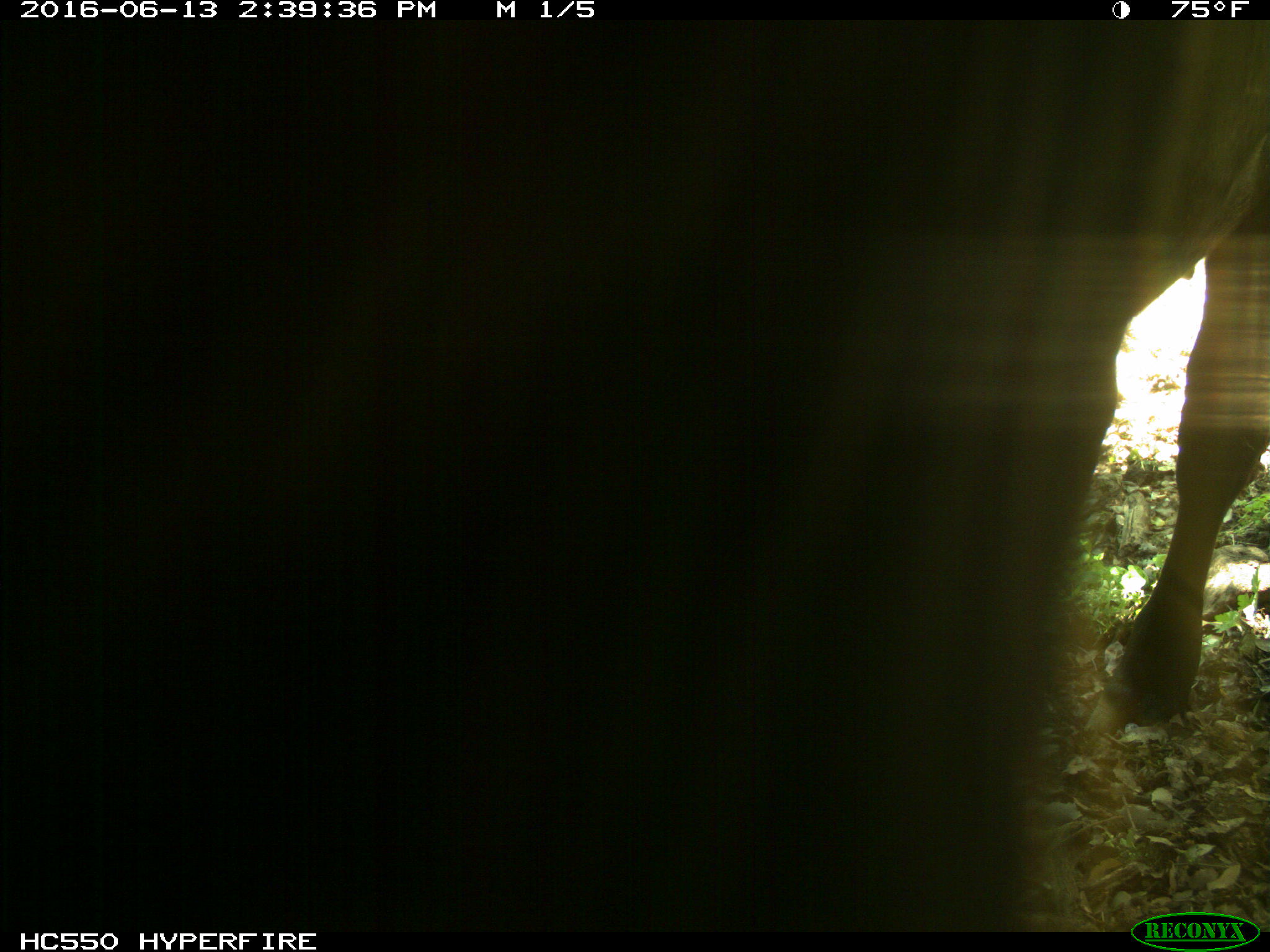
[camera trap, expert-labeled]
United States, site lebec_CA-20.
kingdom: Animalia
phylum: Chordata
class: Mammalia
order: Artiodactyla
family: Bovidae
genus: Bos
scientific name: Bos taurus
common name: domestic cow